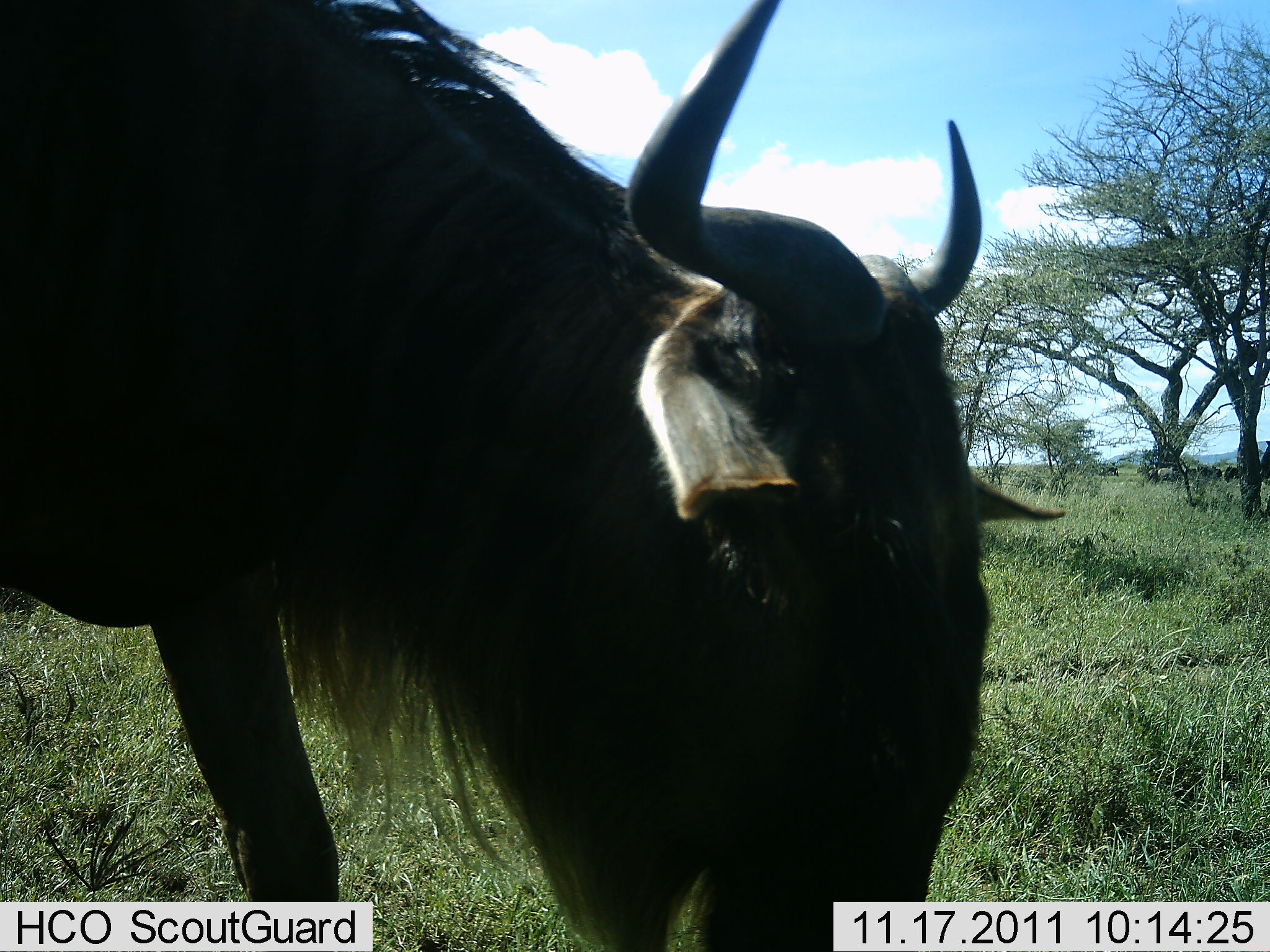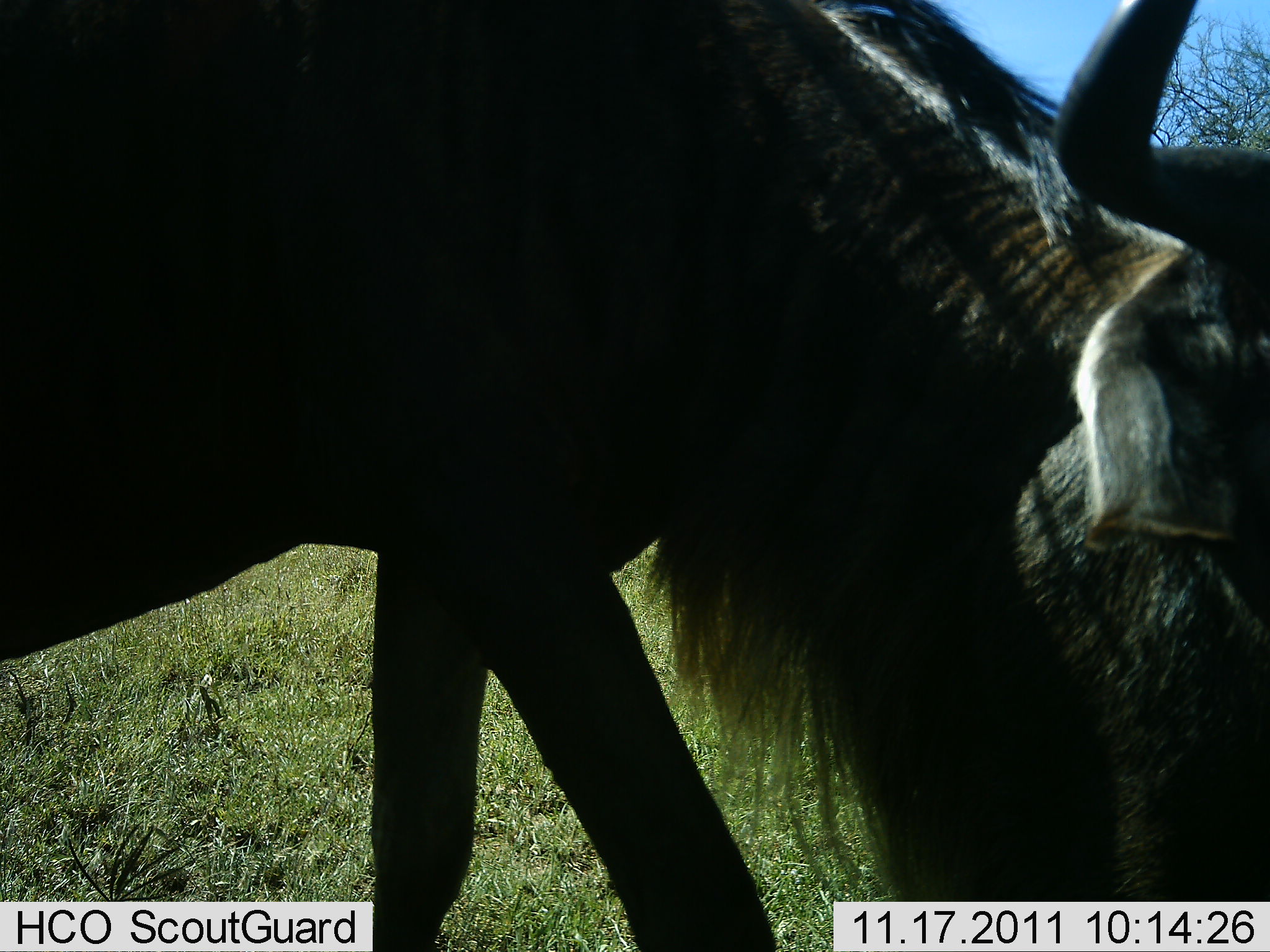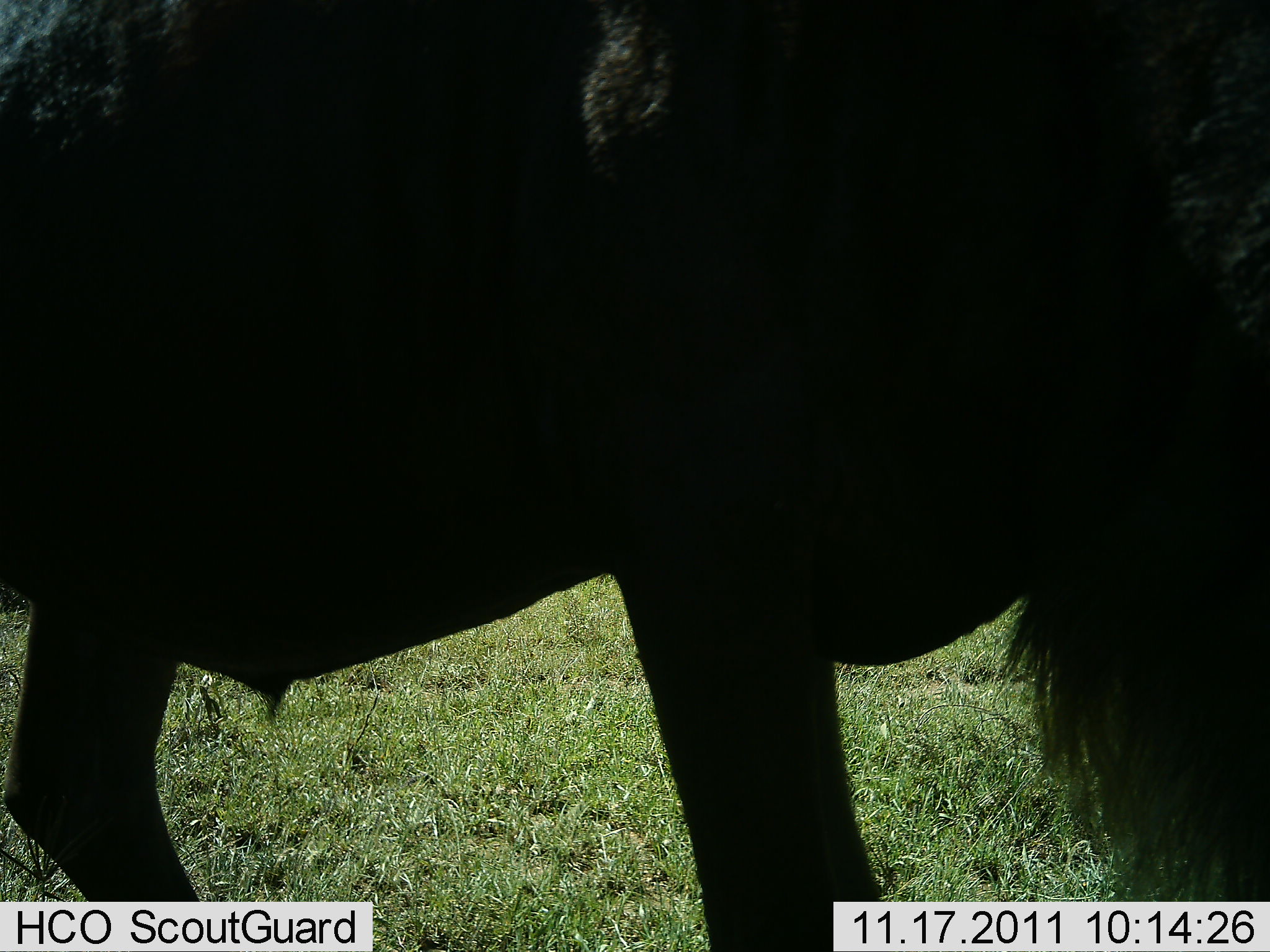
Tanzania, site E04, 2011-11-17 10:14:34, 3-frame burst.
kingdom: Animalia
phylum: Chordata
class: Mammalia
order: Artiodactyla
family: Bovidae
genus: Connochaetes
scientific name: Connochaetes taurinus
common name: blue wildebeest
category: wildebeest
Wildebeest (blue wildebeest) (Connochaetes taurinus), count 1. Behavior (volunteer vote fractions): standing 17%, resting 0%, moving 67%, interacting 0%. Young present (vote fraction): 0%. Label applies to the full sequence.